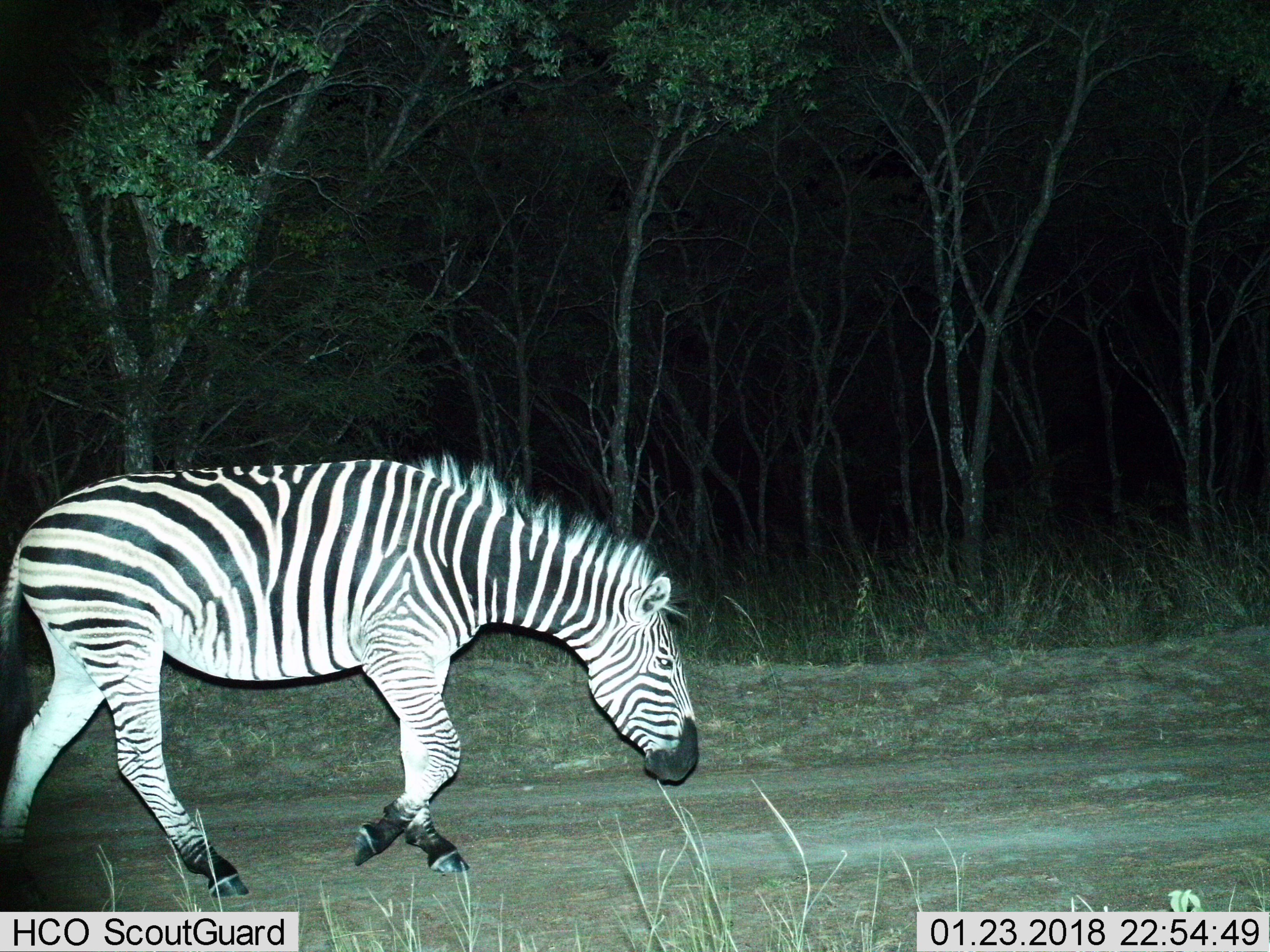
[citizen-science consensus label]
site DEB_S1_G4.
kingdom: Animalia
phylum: Chordata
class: Mammalia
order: Perissodactyla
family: Equidae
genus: Equus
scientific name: Equus quagga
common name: plains zebra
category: zebraplains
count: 1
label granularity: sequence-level